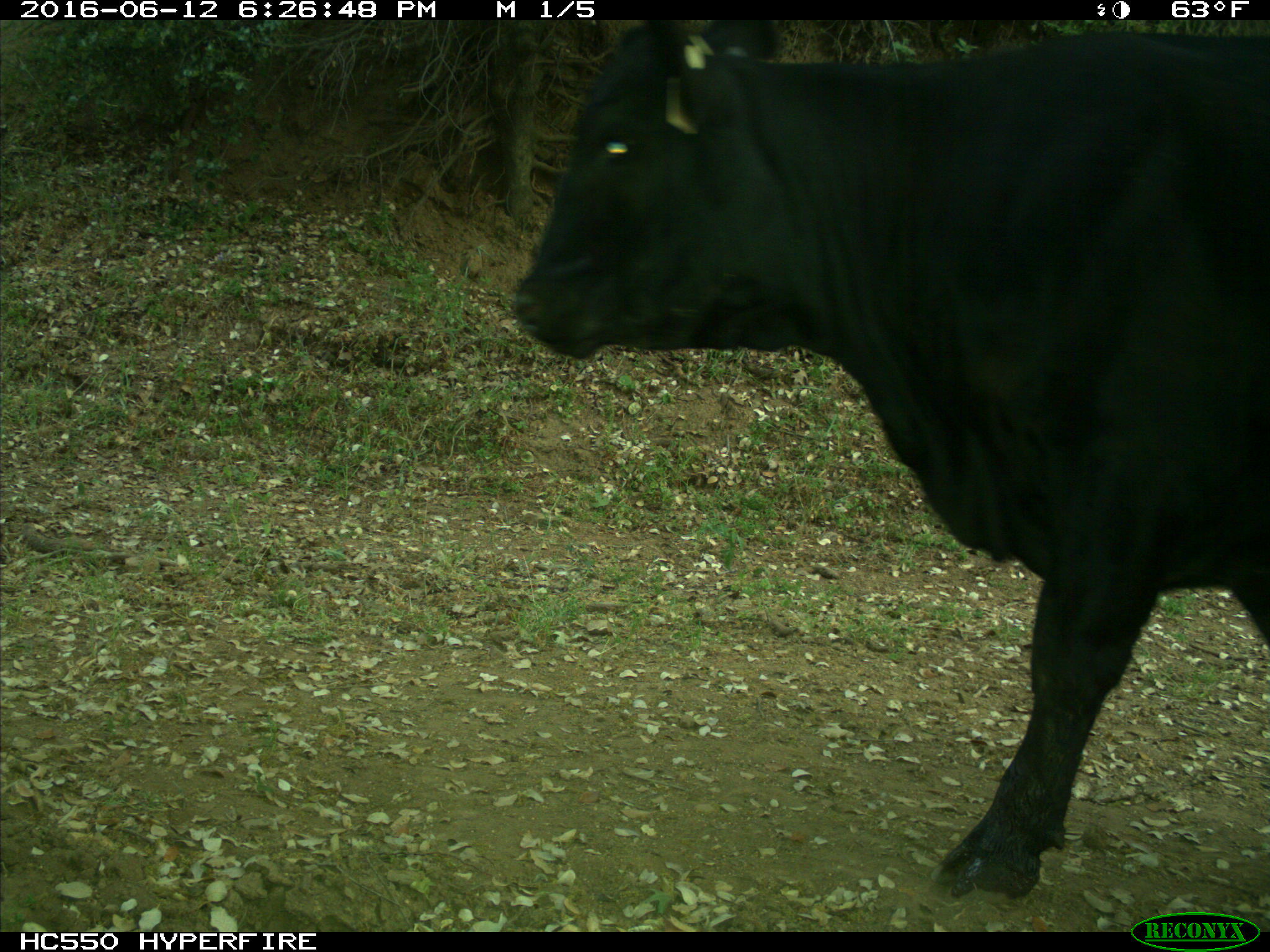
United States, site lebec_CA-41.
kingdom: Animalia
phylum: Chordata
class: Mammalia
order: Artiodactyla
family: Bovidae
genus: Bos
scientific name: Bos taurus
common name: domestic cow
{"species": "Bos taurus (domestic cow)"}